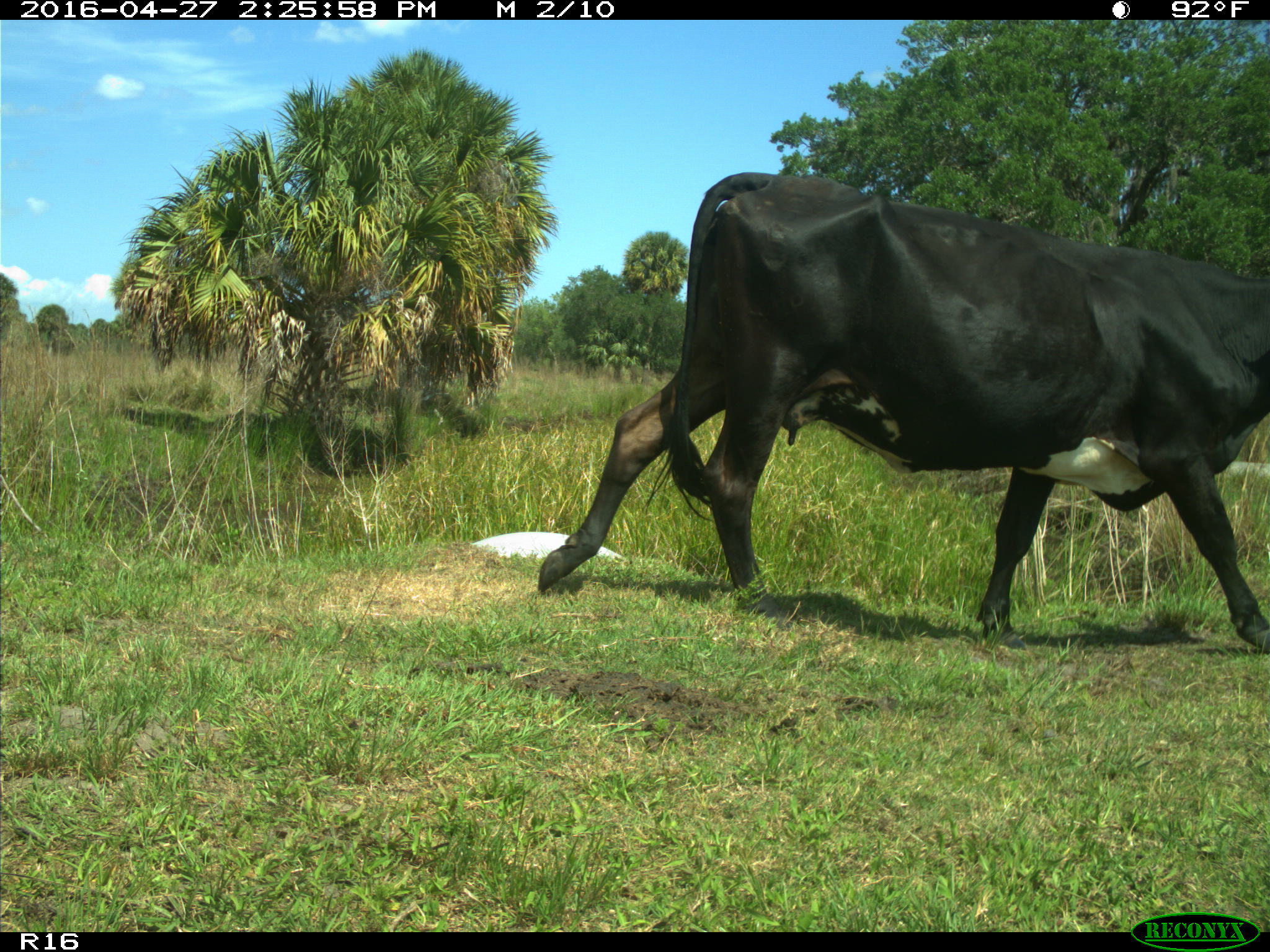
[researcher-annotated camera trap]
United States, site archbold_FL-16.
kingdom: Animalia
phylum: Chordata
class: Mammalia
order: Artiodactyla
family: Bovidae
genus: Bos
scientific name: Bos taurus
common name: domestic cow